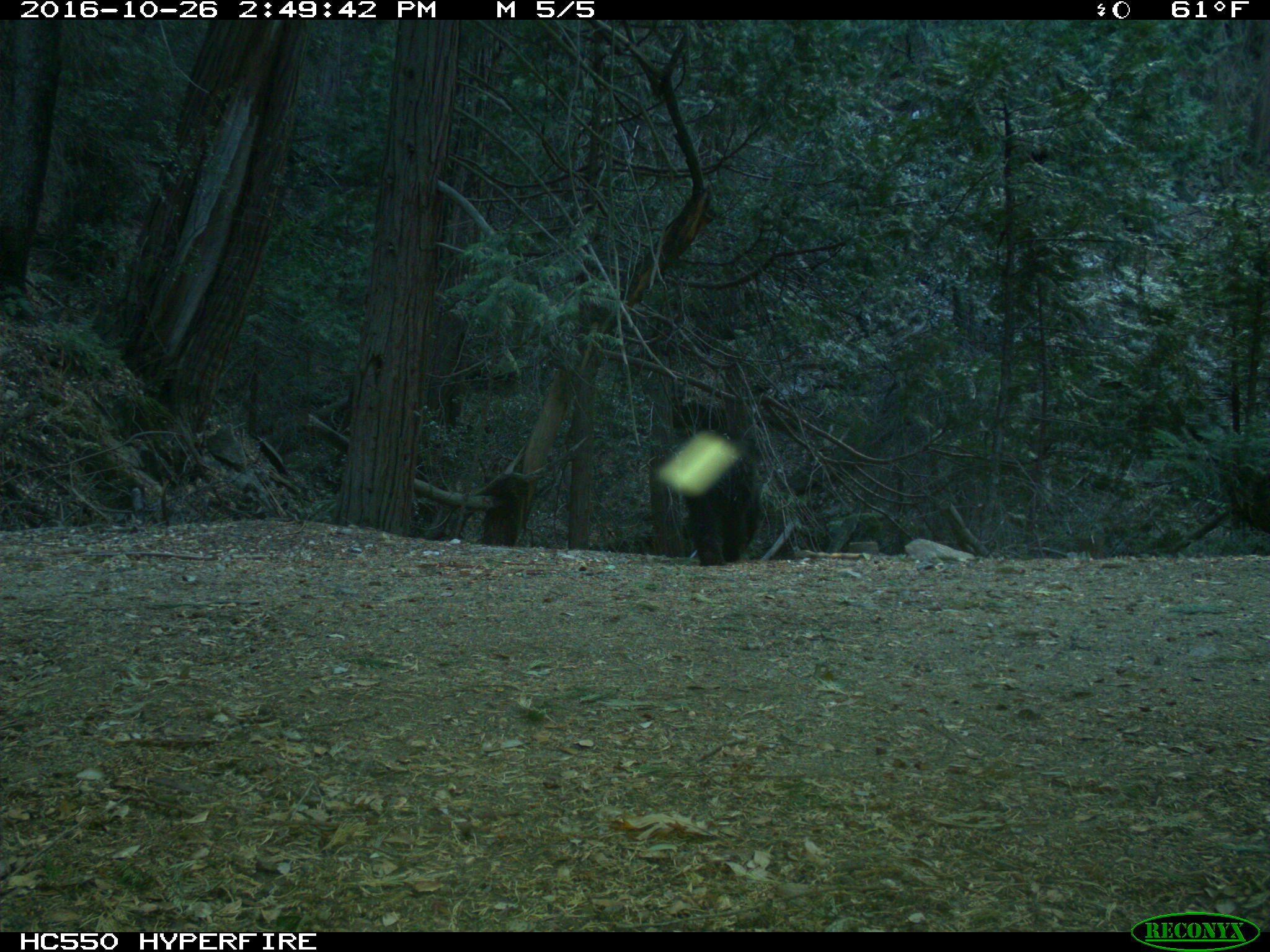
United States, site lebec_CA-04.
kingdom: Animalia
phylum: Chordata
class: Mammalia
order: Carnivora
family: Ursidae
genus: Ursus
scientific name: Ursus americanus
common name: american black bear